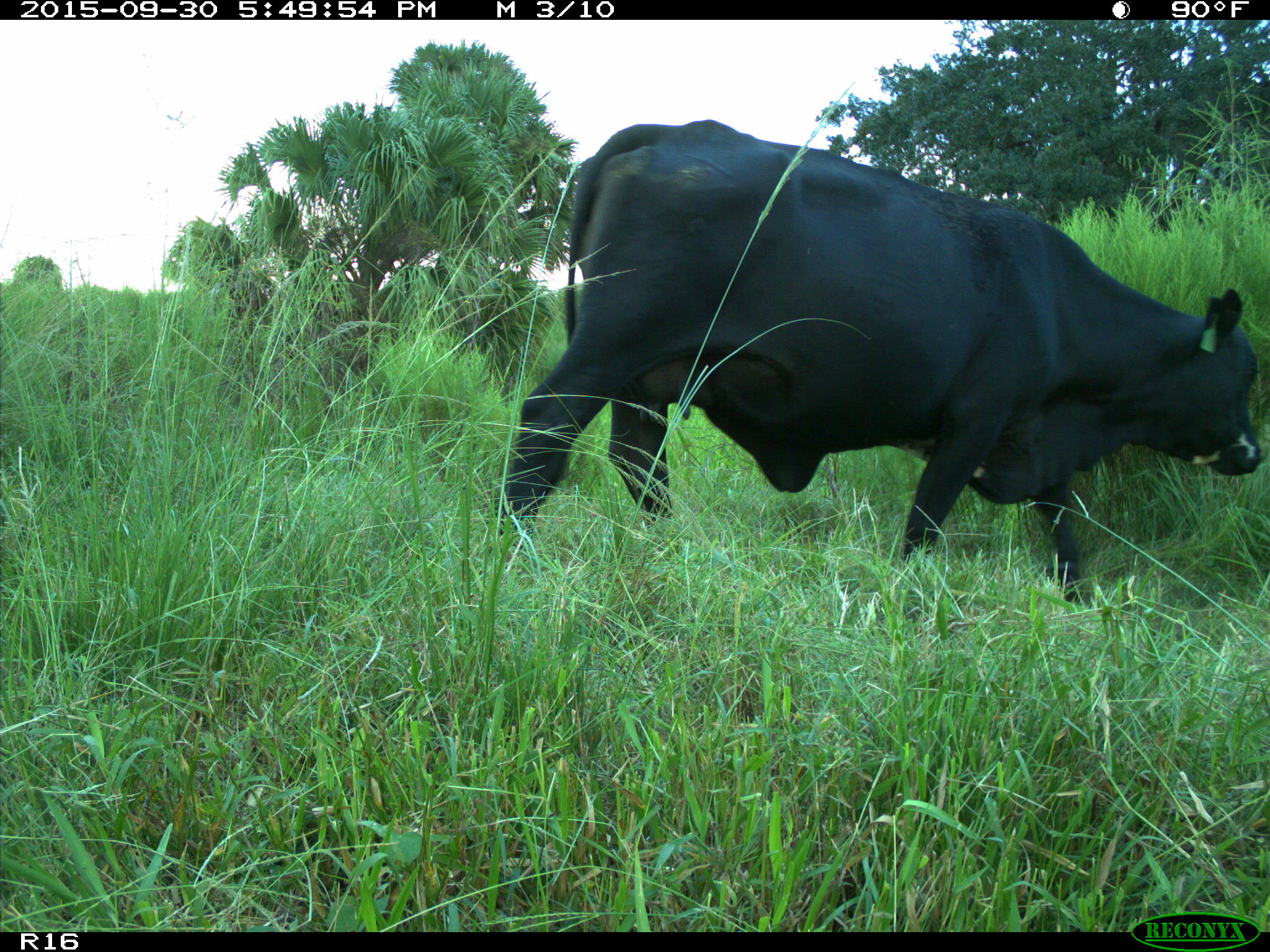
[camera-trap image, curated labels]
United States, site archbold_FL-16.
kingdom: Animalia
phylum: Chordata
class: Mammalia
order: Artiodactyla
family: Bovidae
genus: Bos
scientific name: Bos taurus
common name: domestic cow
Bos taurus (domestic cow).